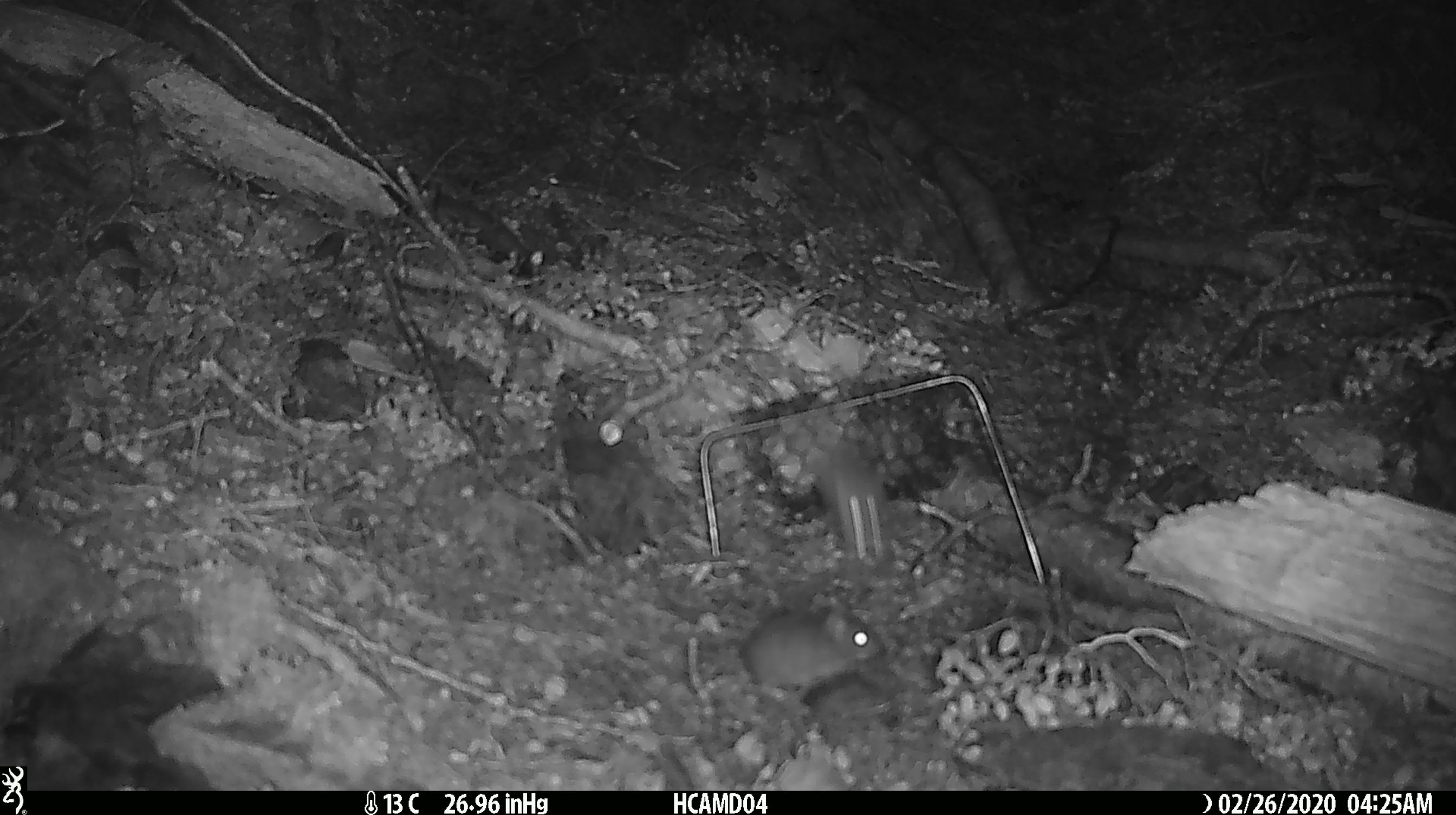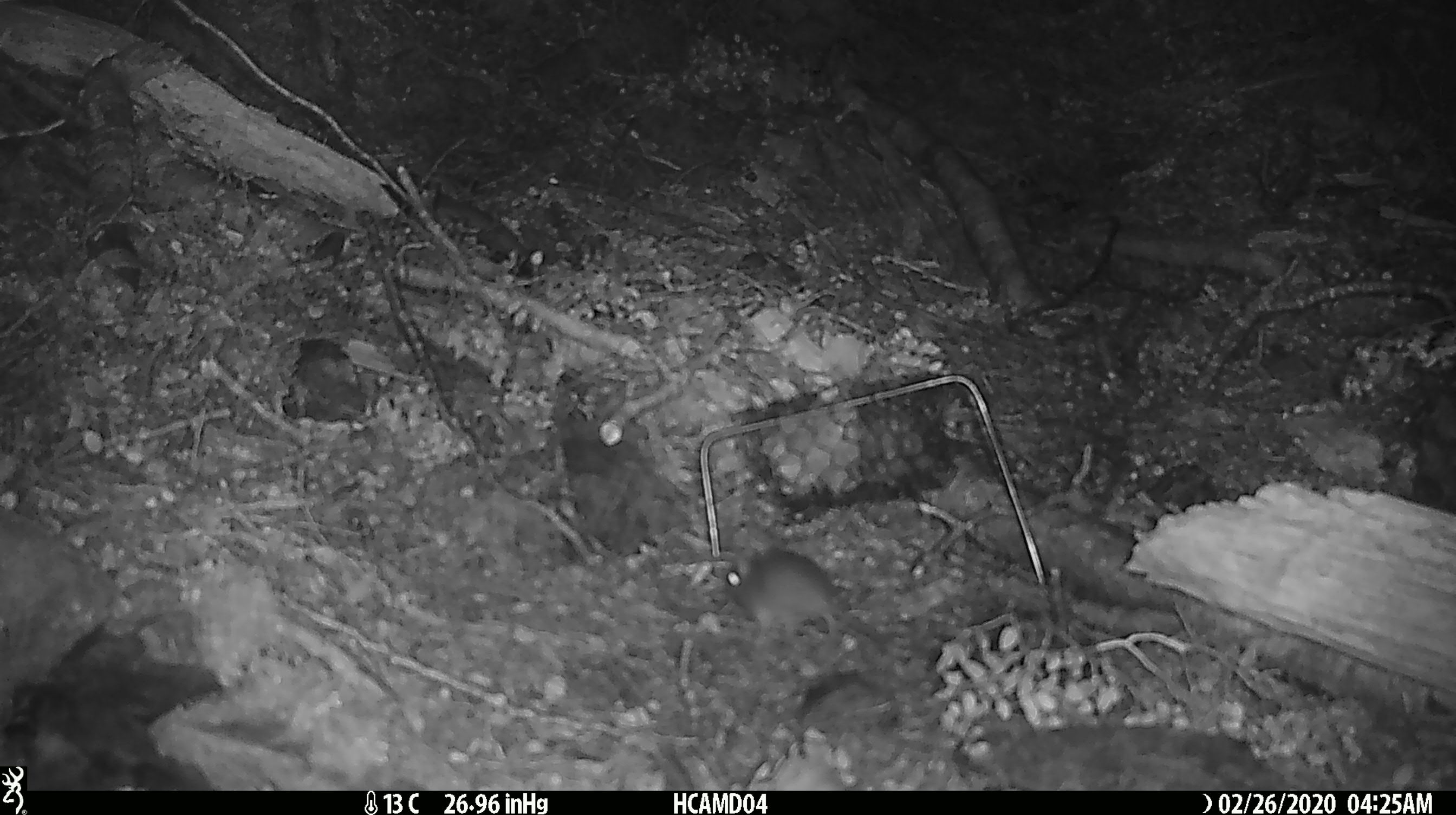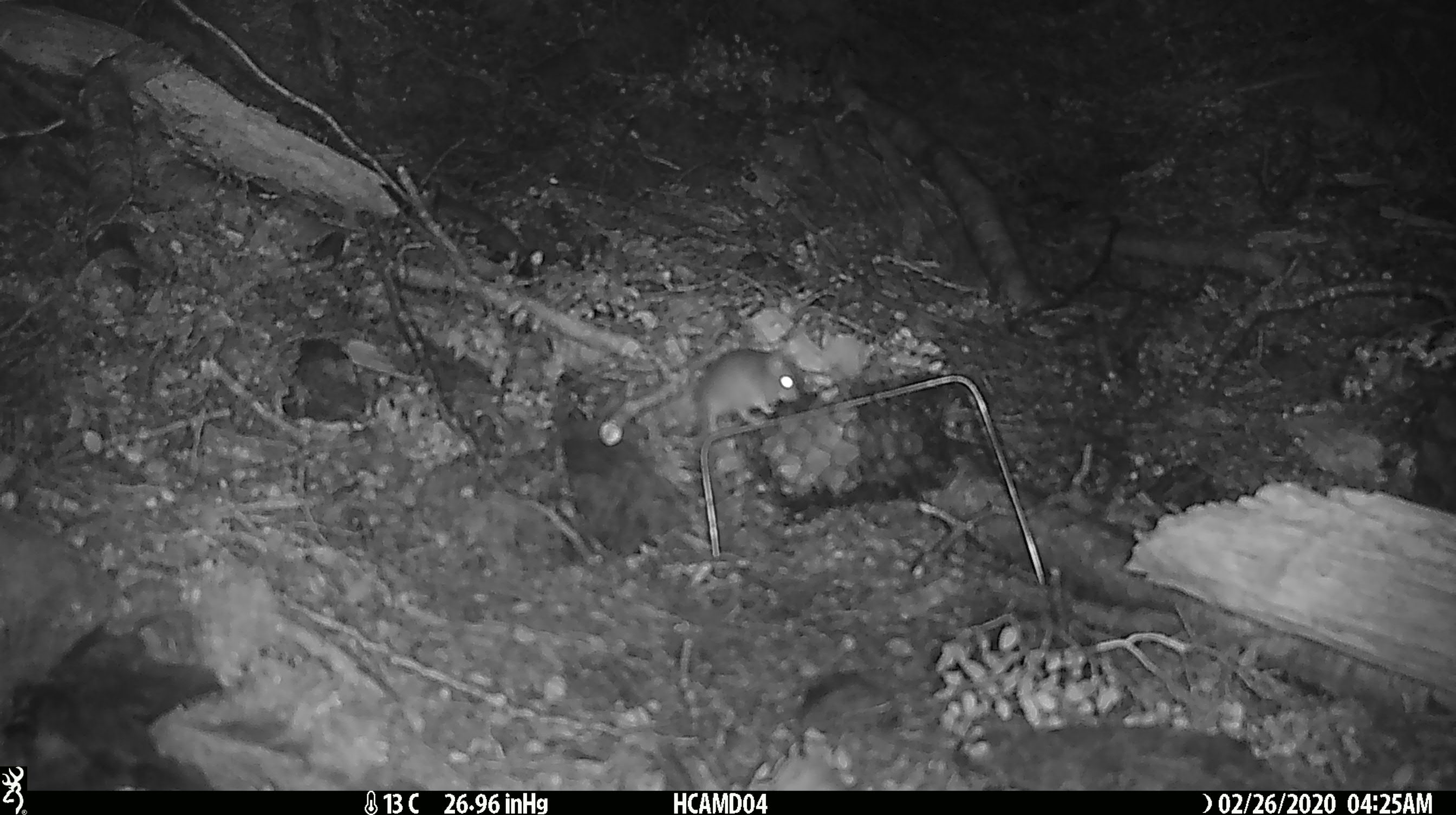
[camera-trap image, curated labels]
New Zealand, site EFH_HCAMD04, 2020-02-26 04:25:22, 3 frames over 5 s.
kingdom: Animalia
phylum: Chordata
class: Mammalia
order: Rodentia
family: Muridae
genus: Mus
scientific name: Mus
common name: mouse